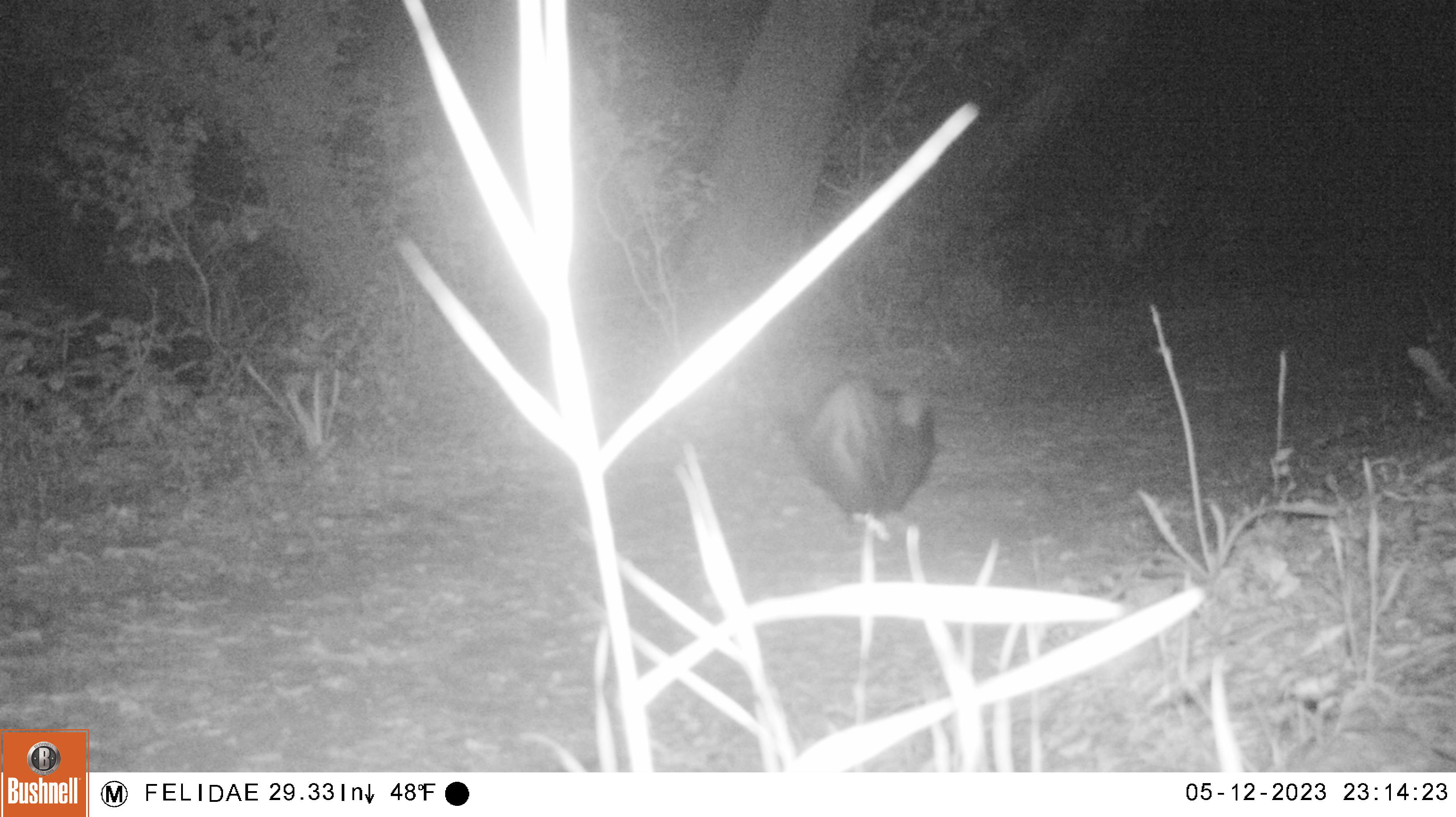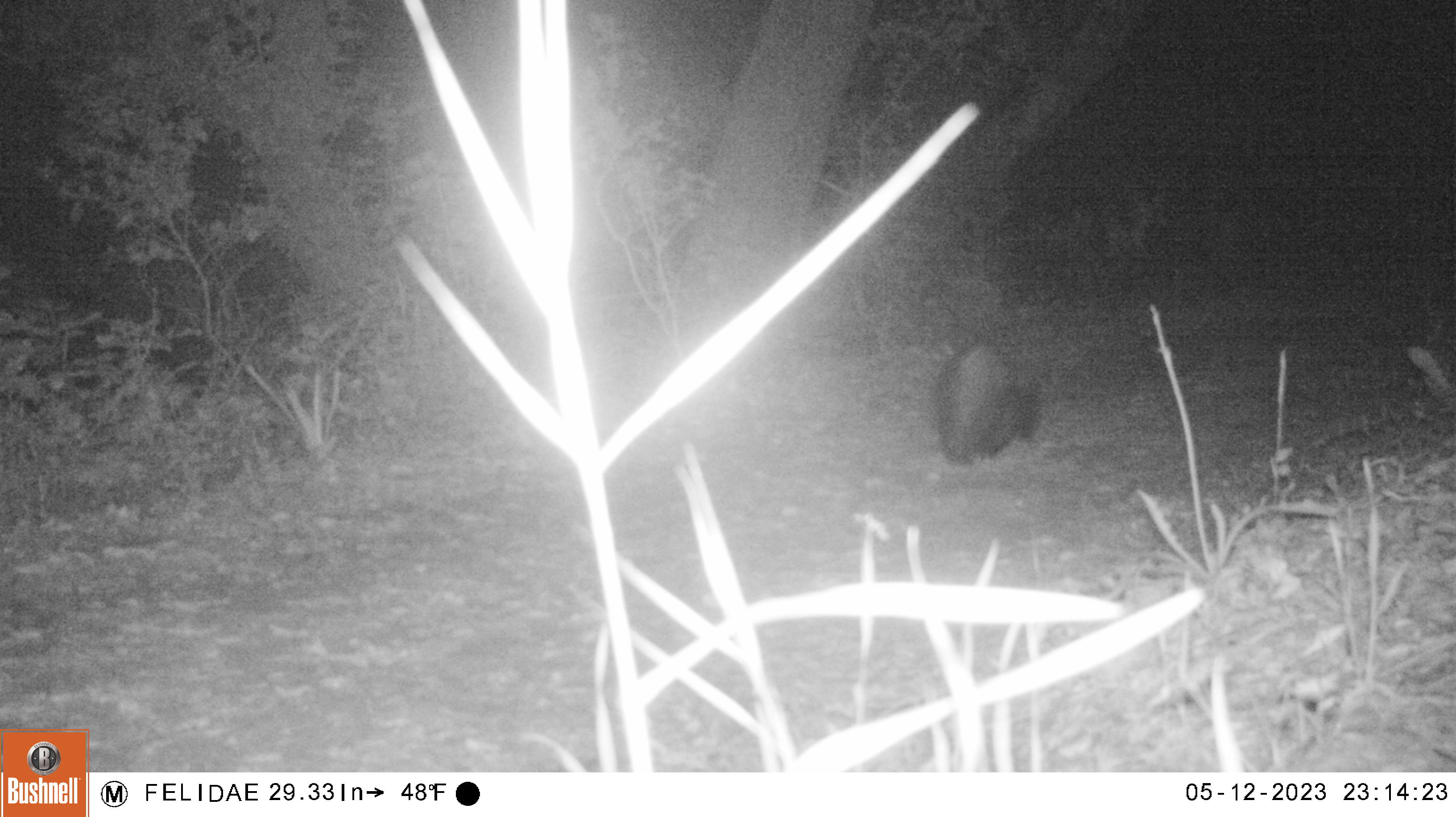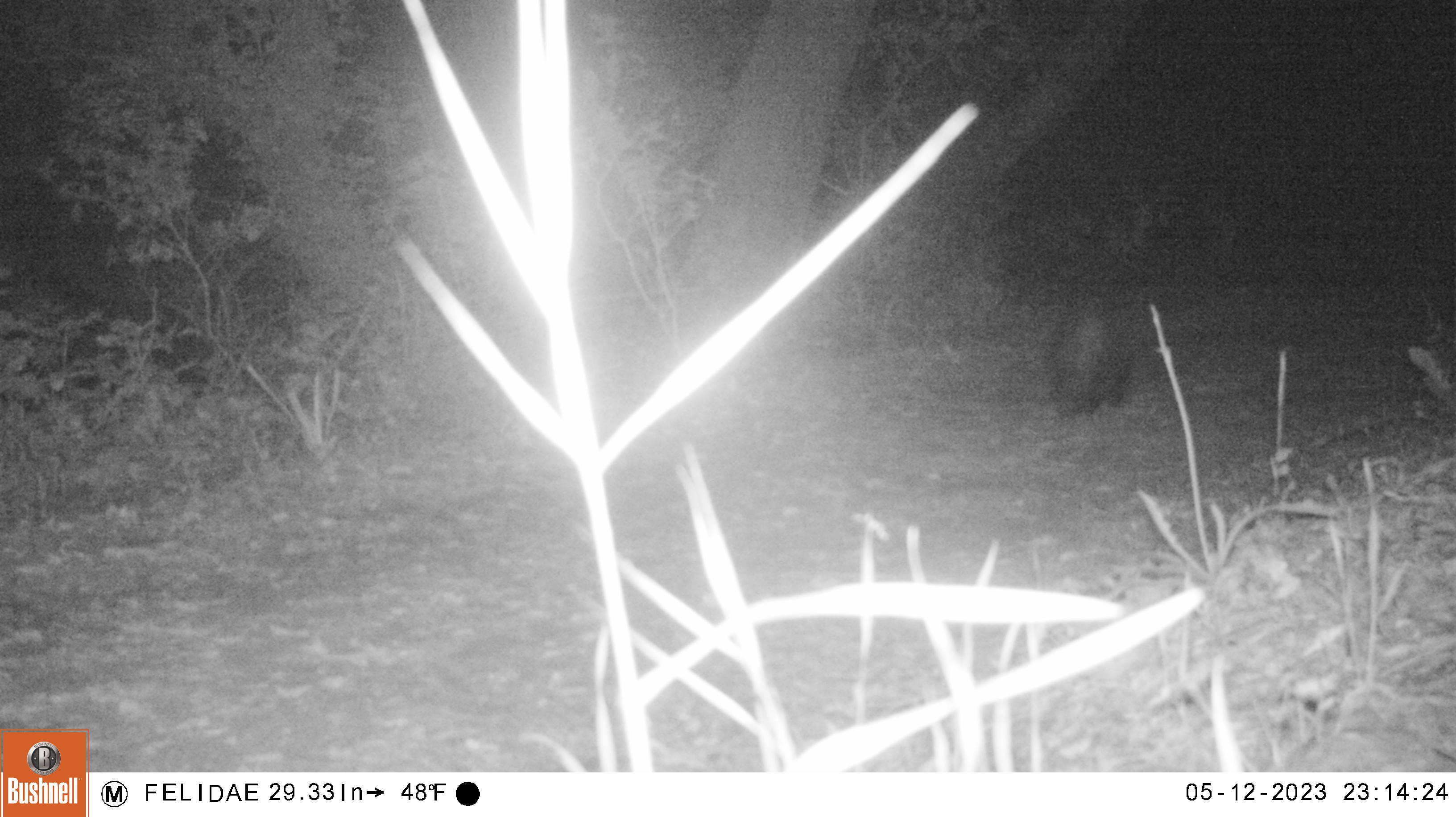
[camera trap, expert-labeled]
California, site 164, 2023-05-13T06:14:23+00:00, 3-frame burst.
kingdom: Animalia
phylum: Chordata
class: Mammalia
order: Carnivora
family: Mephitidae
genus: Mephitis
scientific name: Mephitis mephitis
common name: striped skunk